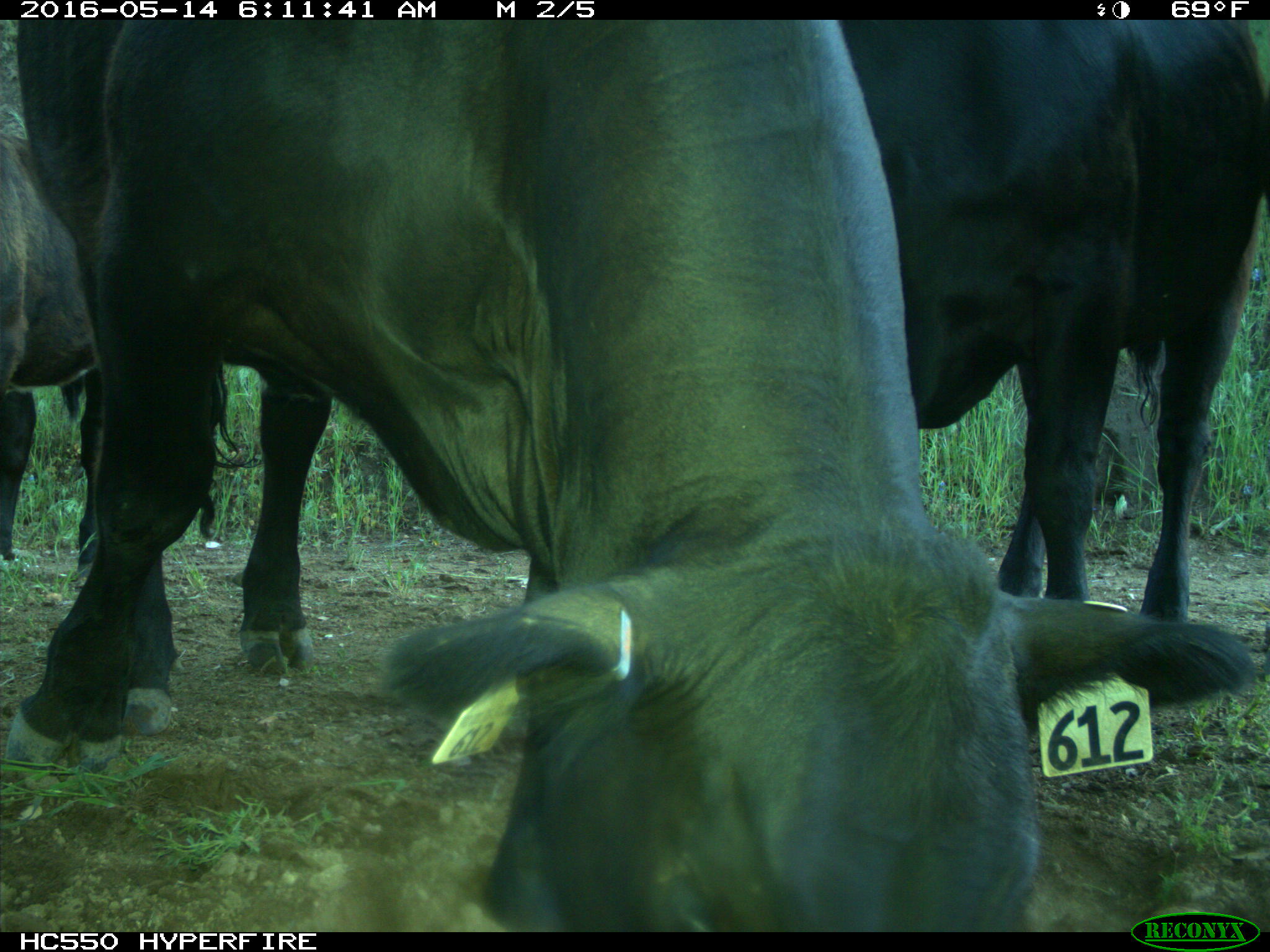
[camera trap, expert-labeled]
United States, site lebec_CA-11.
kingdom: Animalia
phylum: Chordata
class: Mammalia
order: Artiodactyla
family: Bovidae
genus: Bos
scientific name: Bos taurus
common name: domestic cow